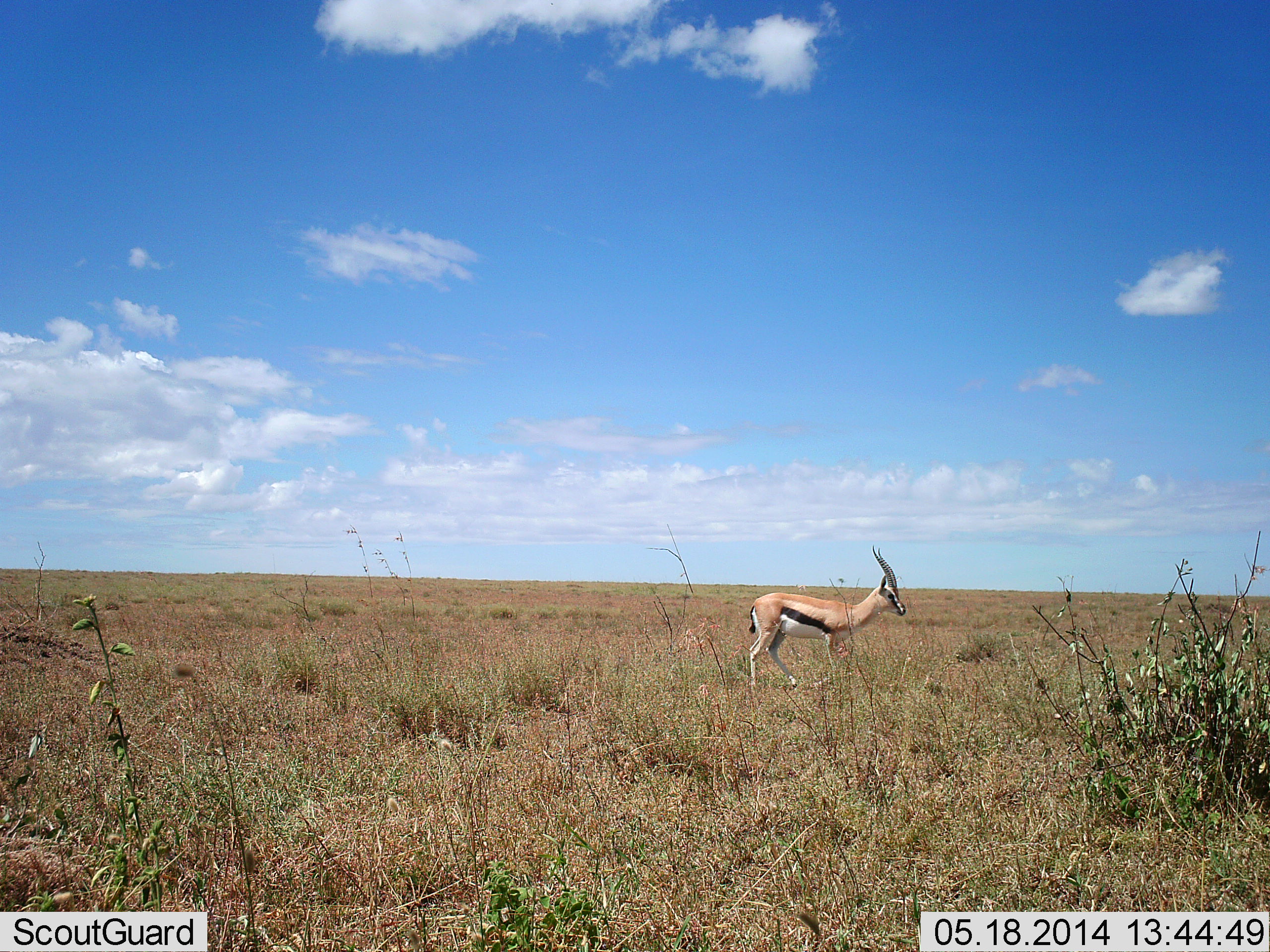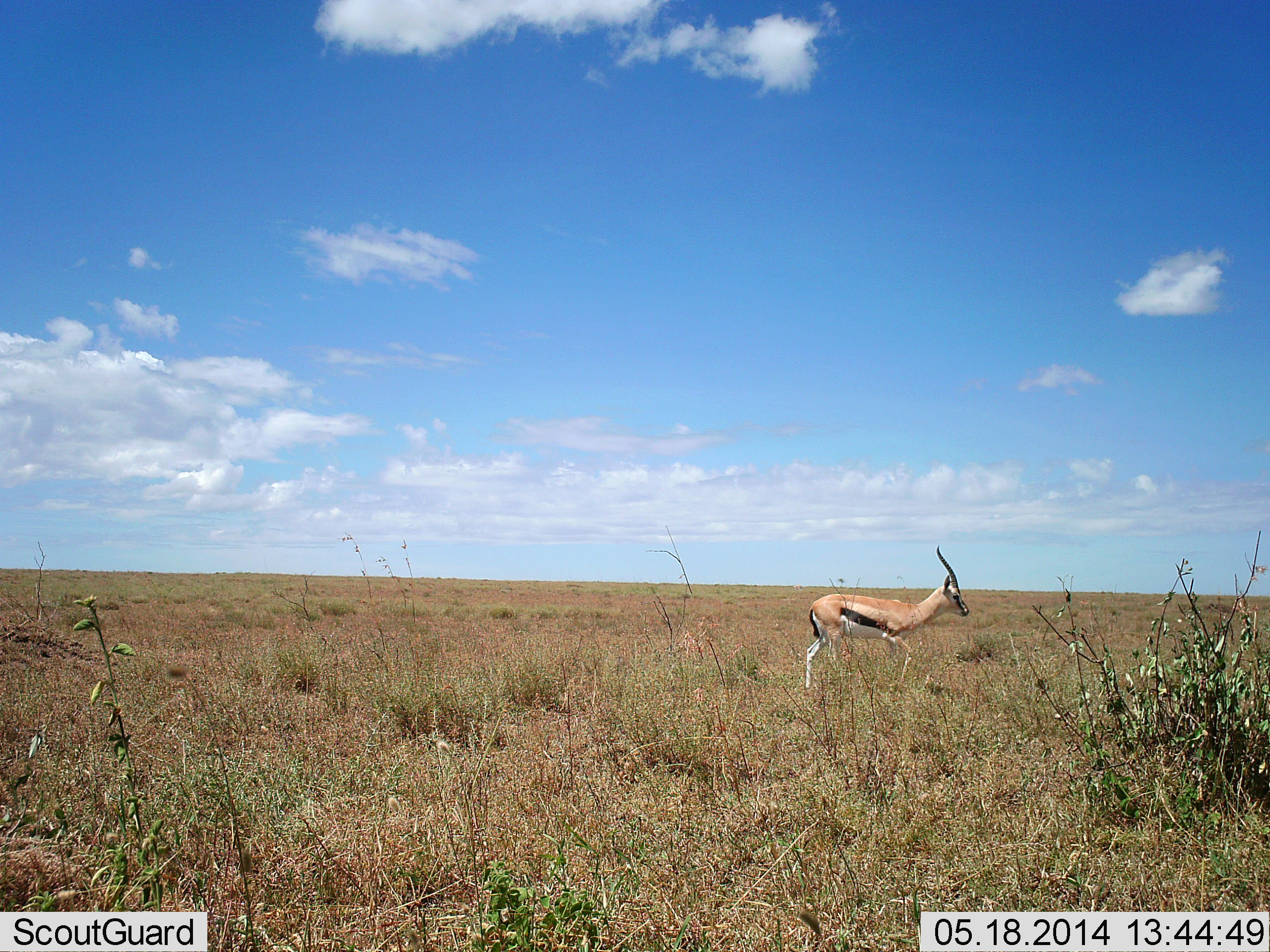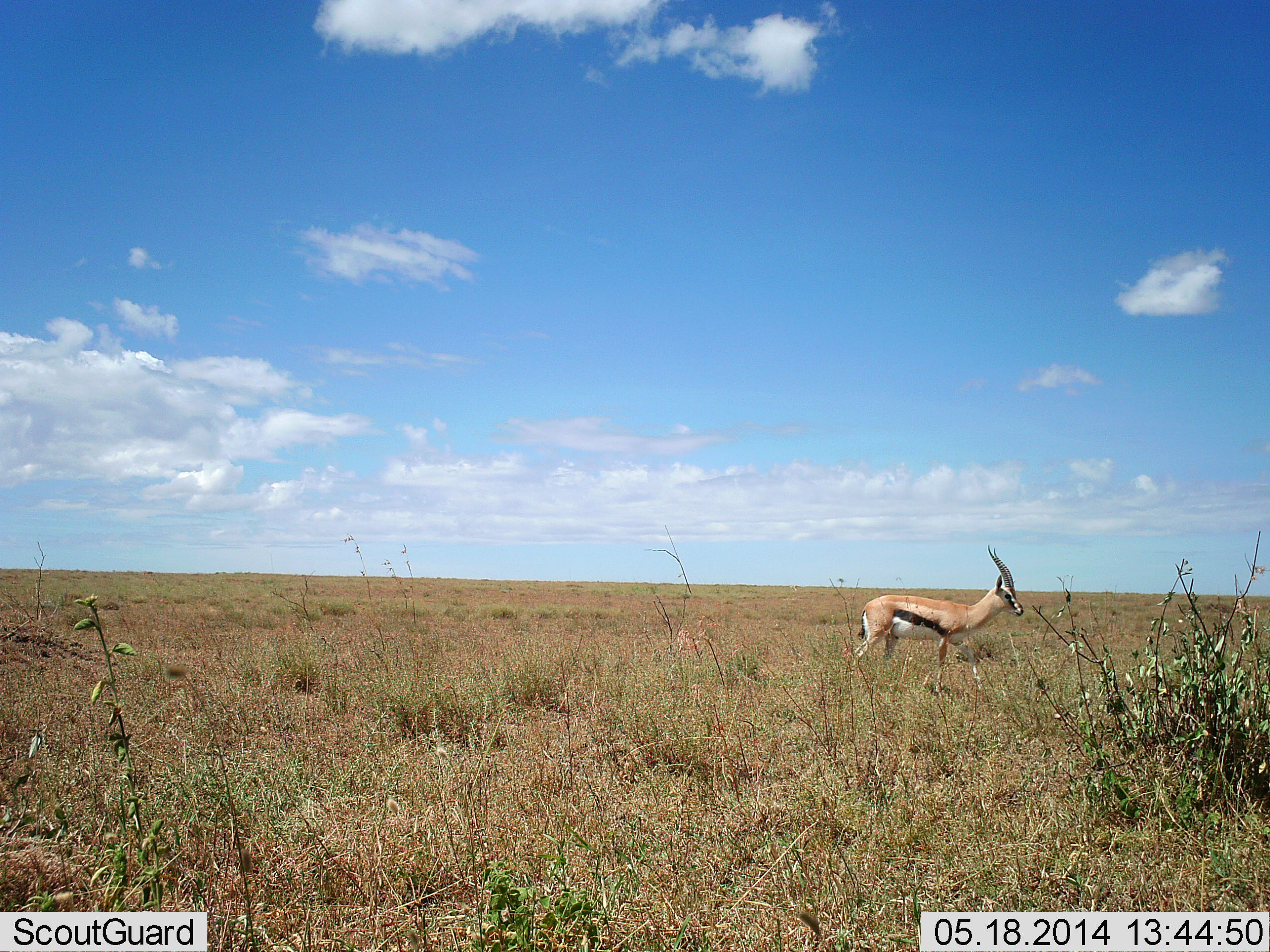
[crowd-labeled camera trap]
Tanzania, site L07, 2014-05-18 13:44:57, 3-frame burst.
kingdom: Animalia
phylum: Chordata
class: Mammalia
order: Artiodactyla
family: Bovidae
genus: Eudorcas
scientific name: Eudorcas thomsonii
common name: thomson's gazelle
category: gazellethomsons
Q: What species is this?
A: Gazellethomsons (thomson's gazelle) (Eudorcas thomsonii).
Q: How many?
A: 1.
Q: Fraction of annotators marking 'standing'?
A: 20%.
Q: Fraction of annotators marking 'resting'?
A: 0%.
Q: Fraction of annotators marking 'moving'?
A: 80%.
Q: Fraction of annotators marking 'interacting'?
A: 0%.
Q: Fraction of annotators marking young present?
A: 0%.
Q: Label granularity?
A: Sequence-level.